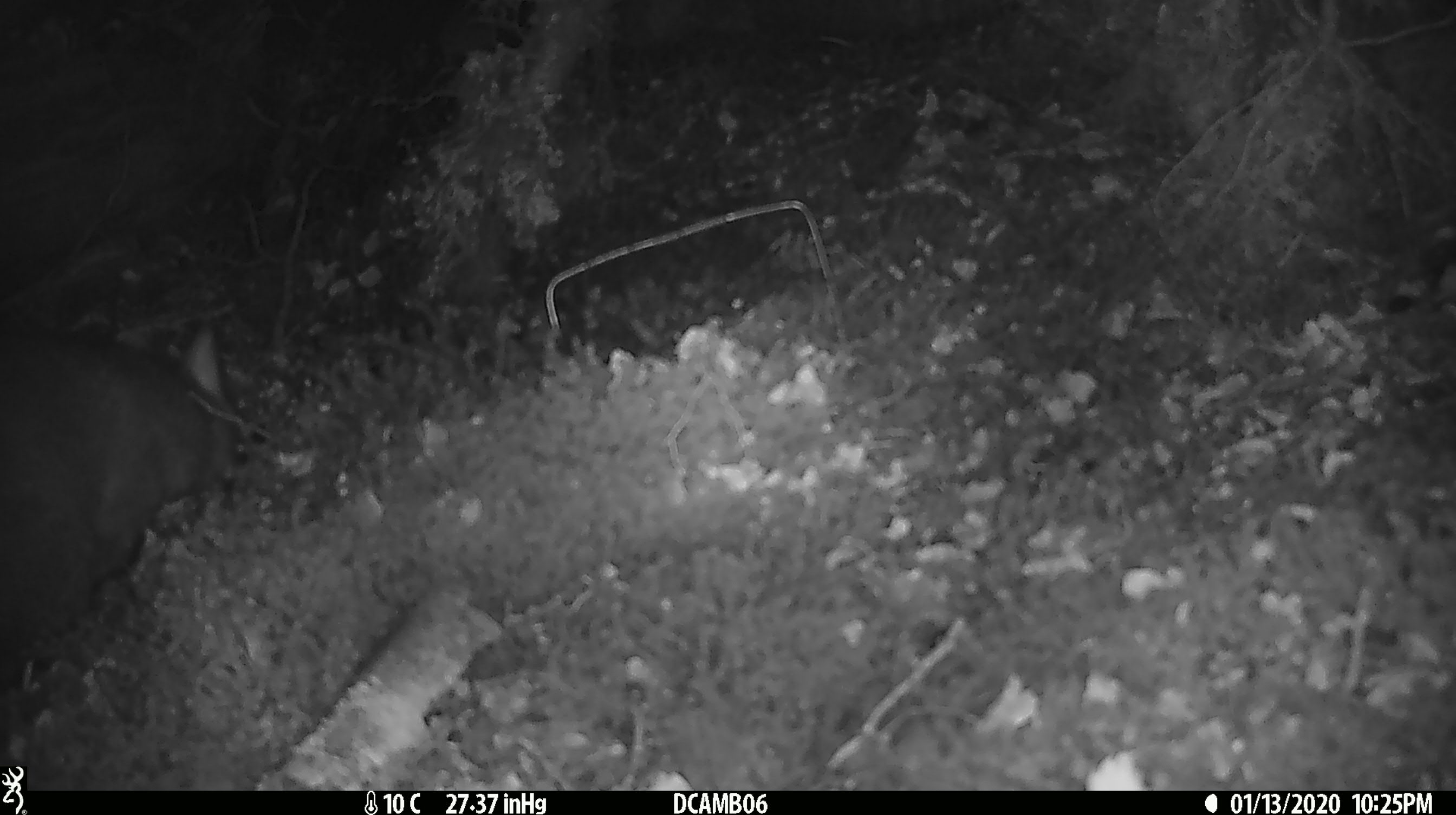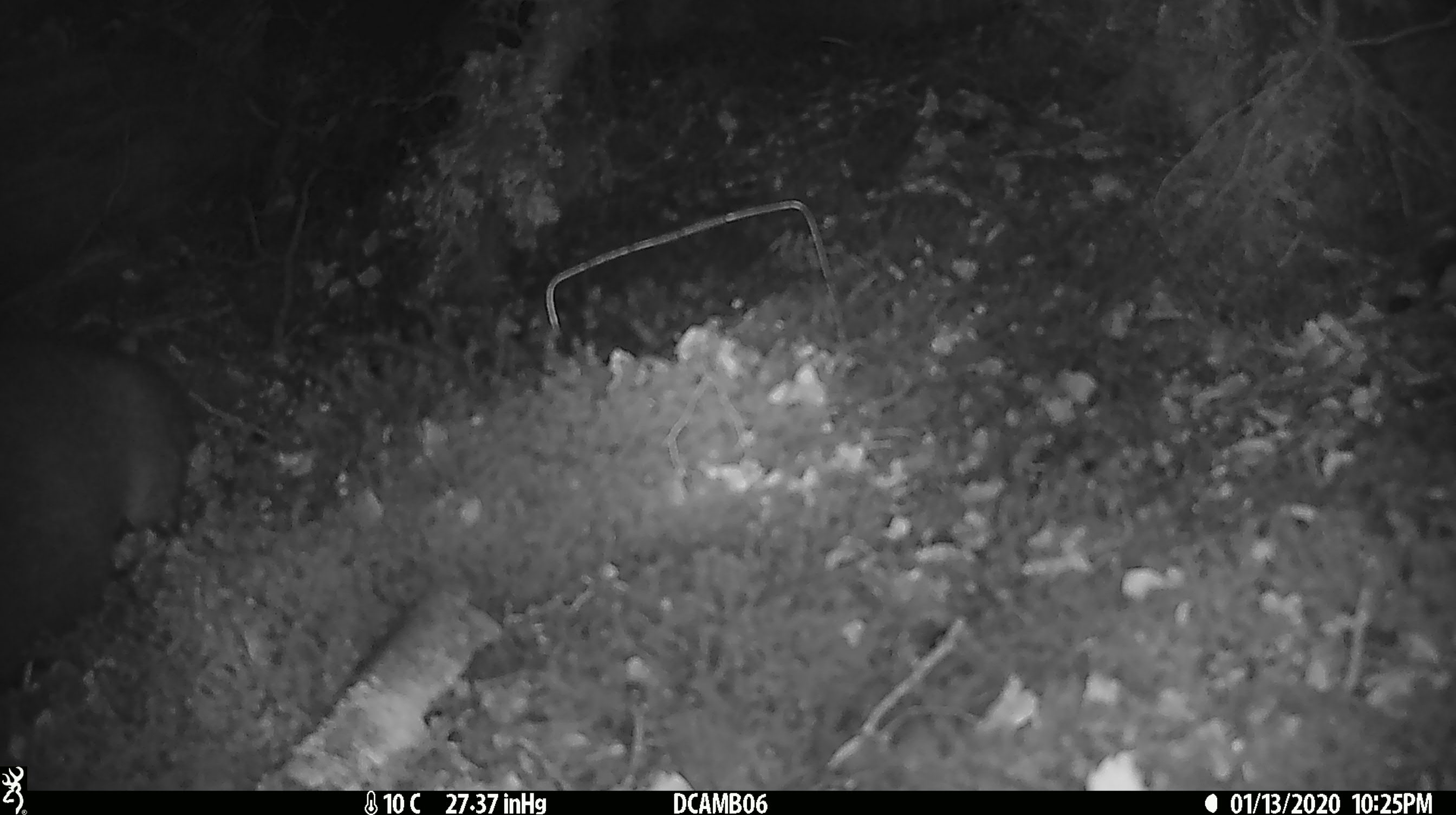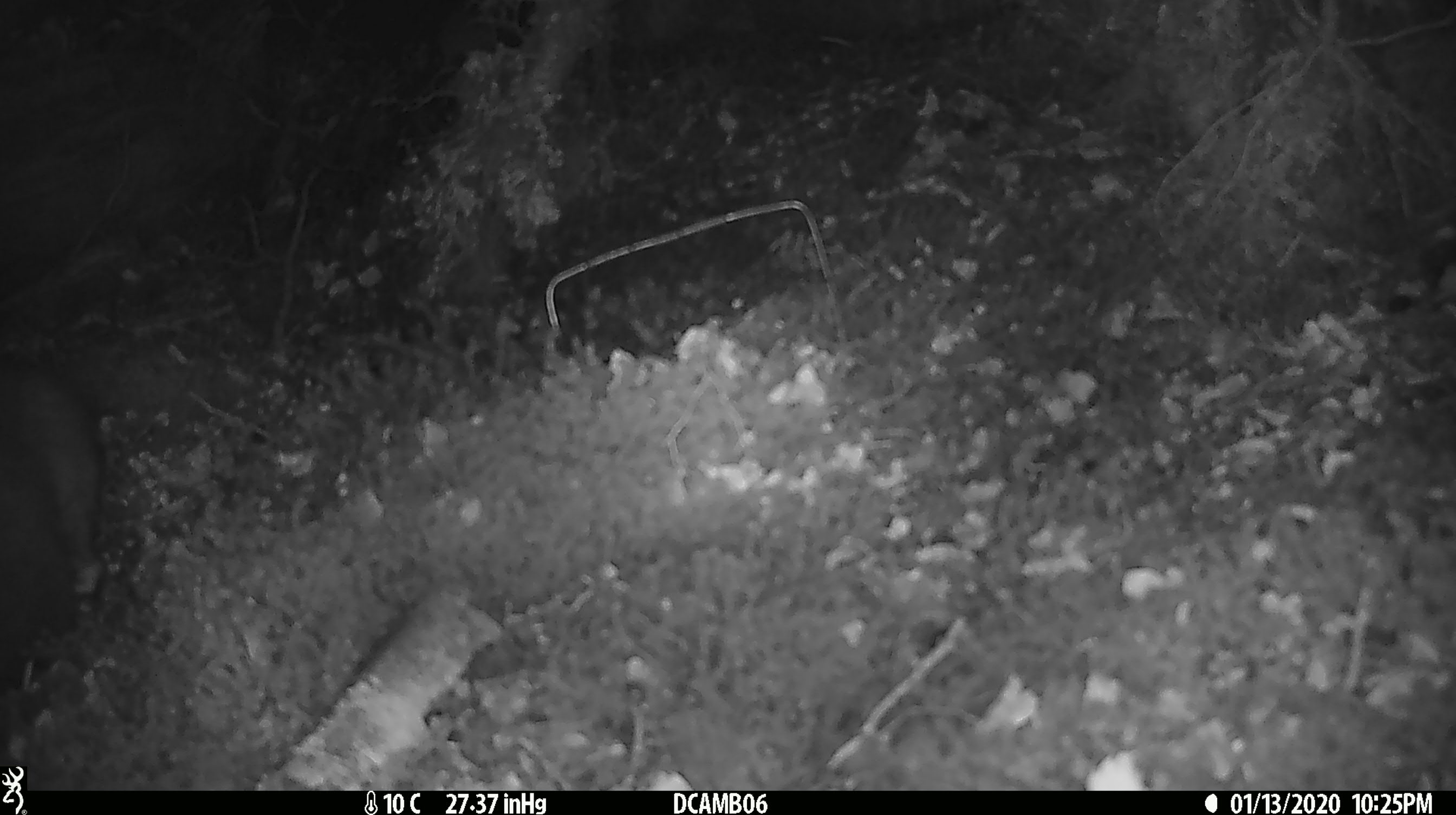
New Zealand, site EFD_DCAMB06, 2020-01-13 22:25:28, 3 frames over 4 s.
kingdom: Animalia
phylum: Chordata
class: Mammalia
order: Diprotodontia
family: Phalangeridae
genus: Trichosurus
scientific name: Trichosurus vulpecula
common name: common brushtail possum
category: possum